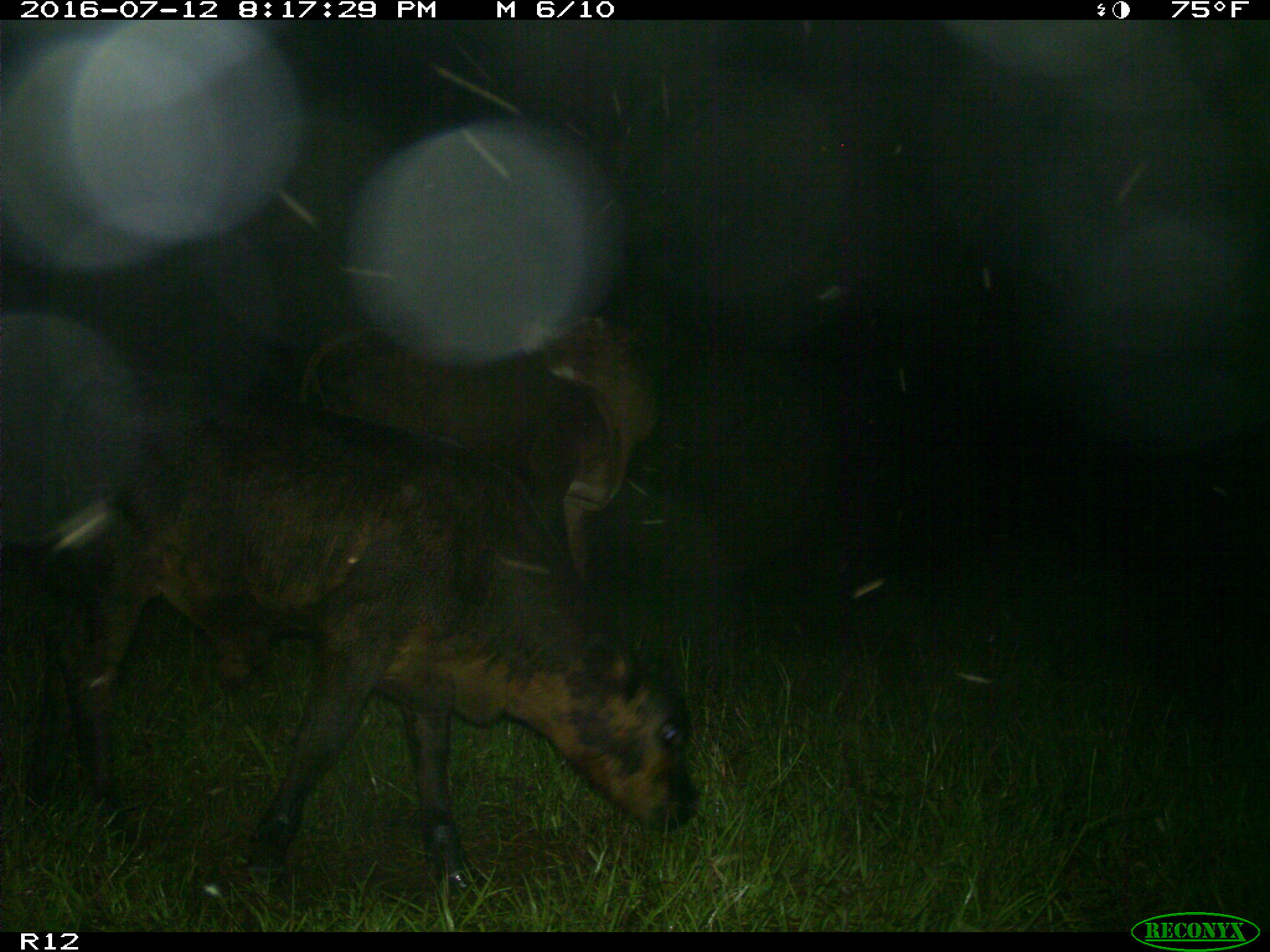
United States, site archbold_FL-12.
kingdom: Animalia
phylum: Chordata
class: Mammalia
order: Artiodactyla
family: Bovidae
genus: Bos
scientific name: Bos taurus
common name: domestic cow